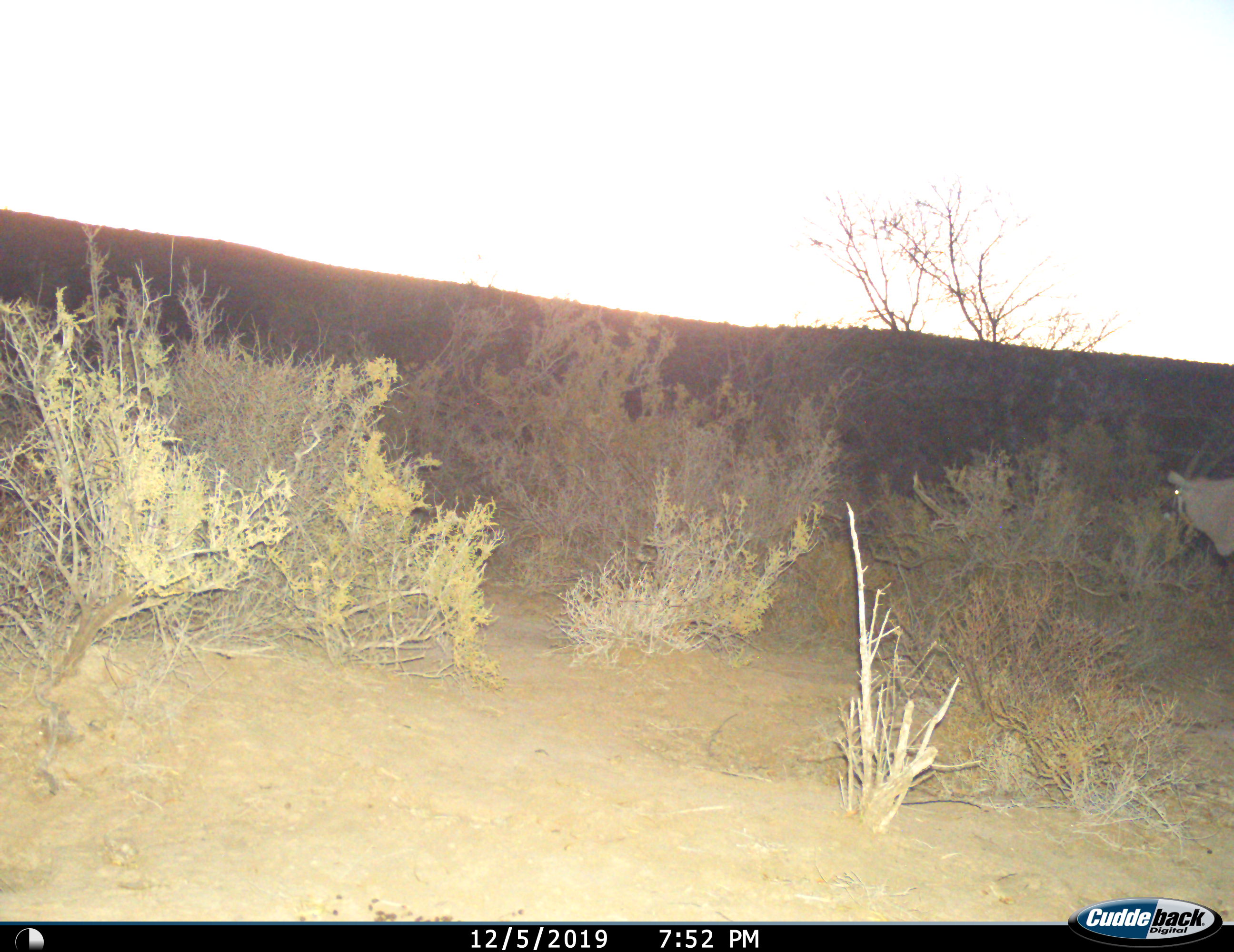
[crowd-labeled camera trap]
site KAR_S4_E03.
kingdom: Animalia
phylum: Chordata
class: Mammalia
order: Artiodactyla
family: Bovidae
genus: Oryx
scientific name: Oryx gazella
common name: gemsbok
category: oryx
Oryx (gemsbok) (Oryx gazella), count 1. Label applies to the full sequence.